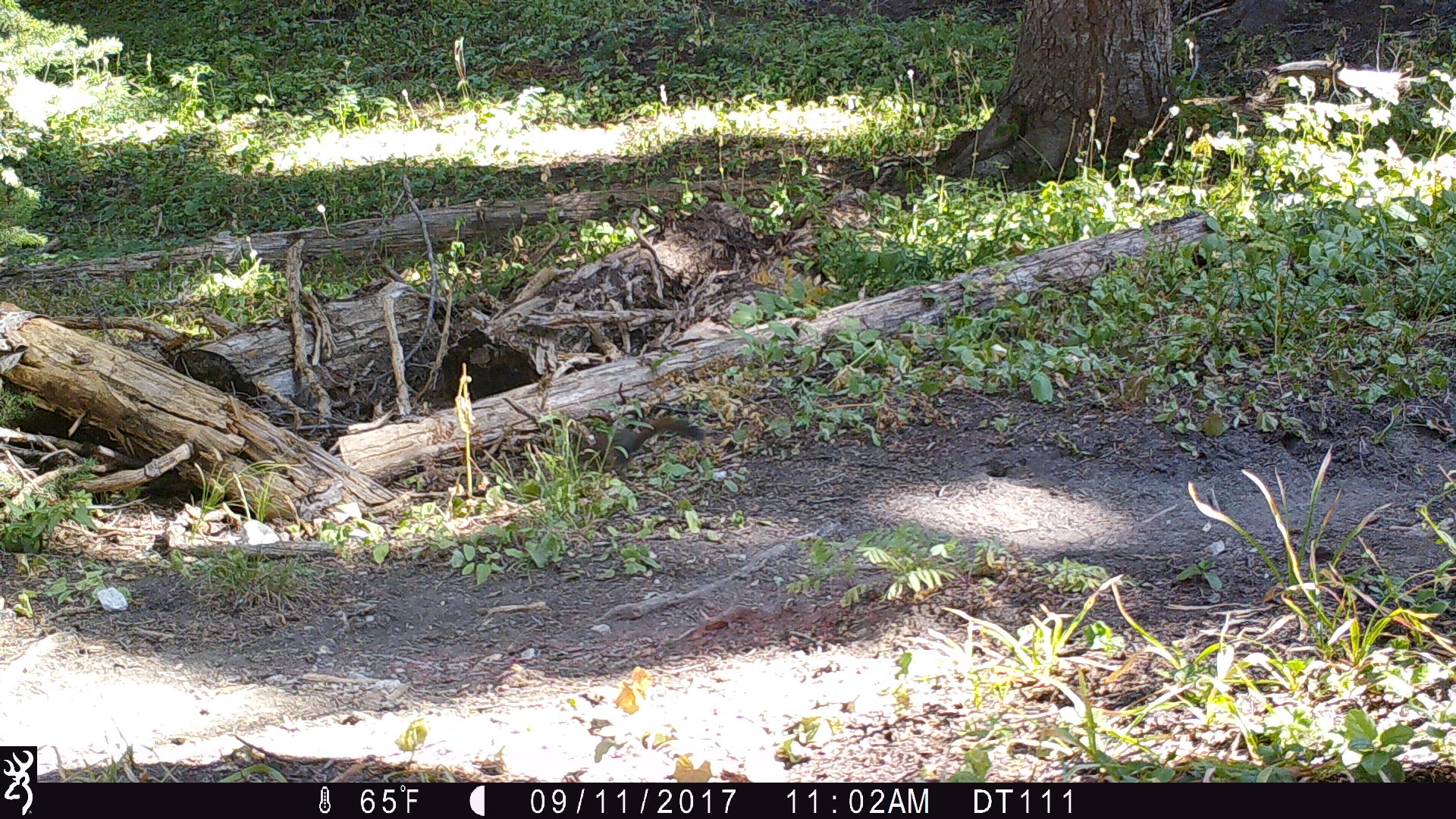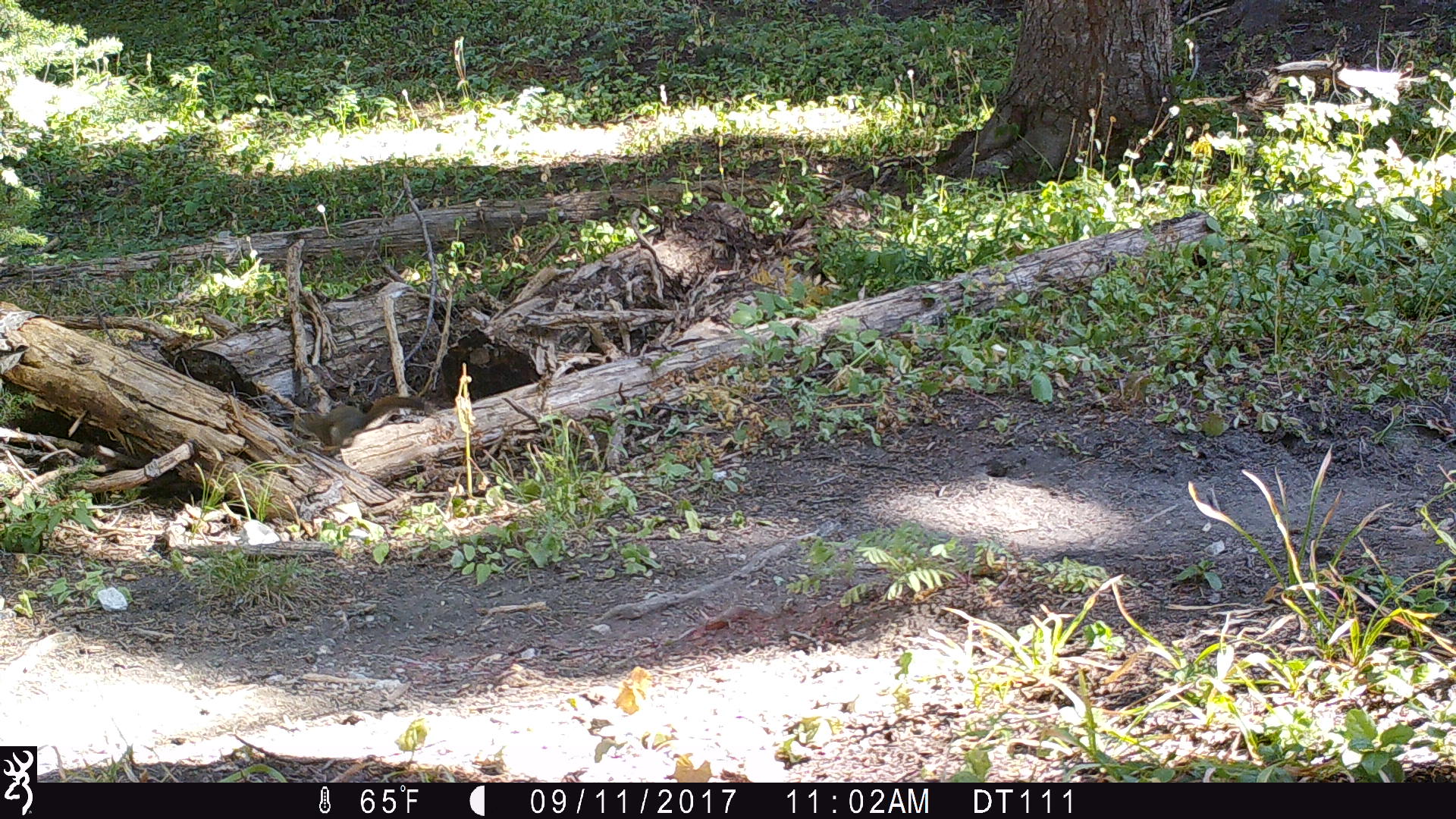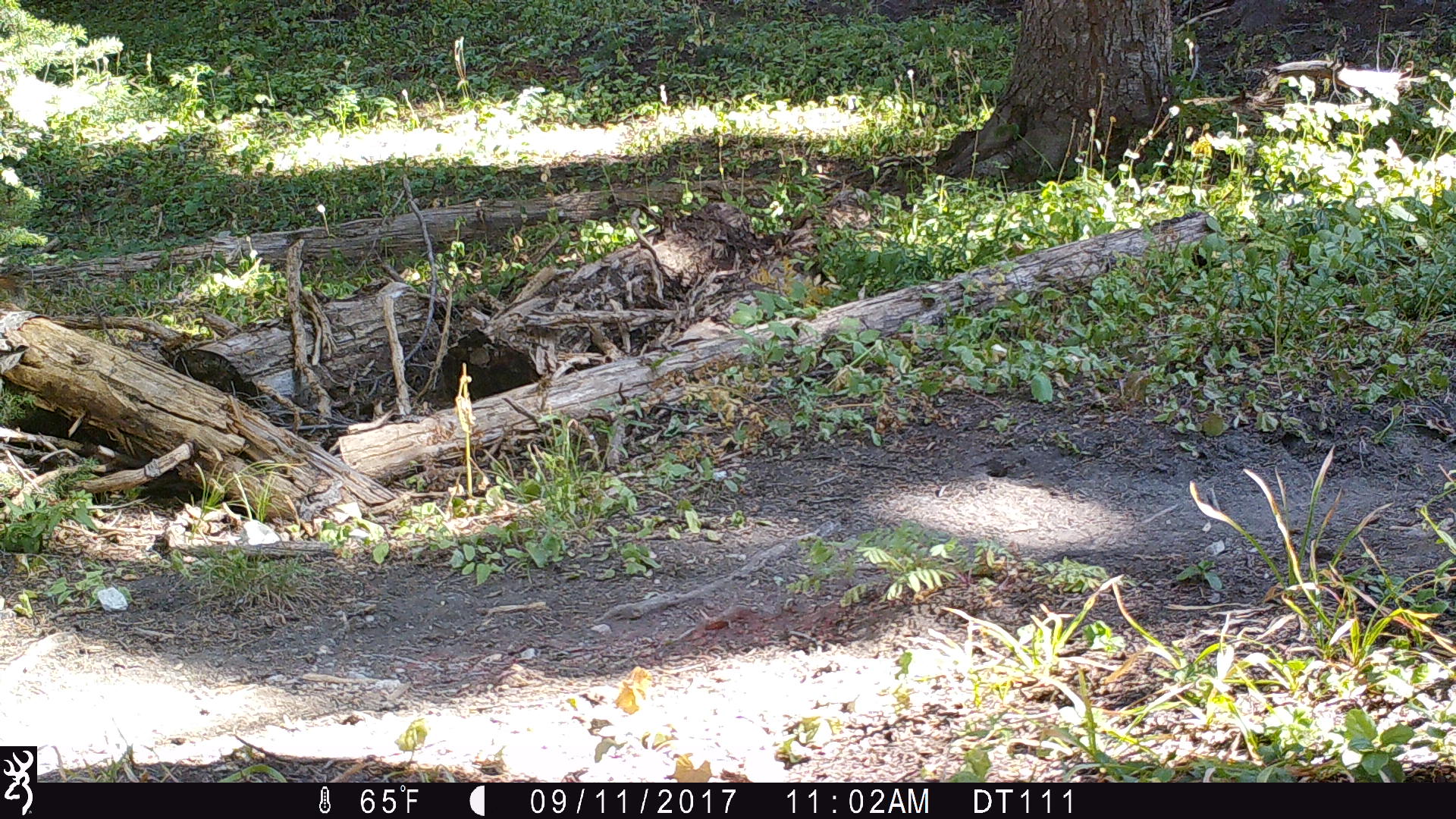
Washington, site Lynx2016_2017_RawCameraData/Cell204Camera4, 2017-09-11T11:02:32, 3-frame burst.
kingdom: Animalia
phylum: Chordata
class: Mammalia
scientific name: Mammalia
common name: small mammal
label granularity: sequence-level